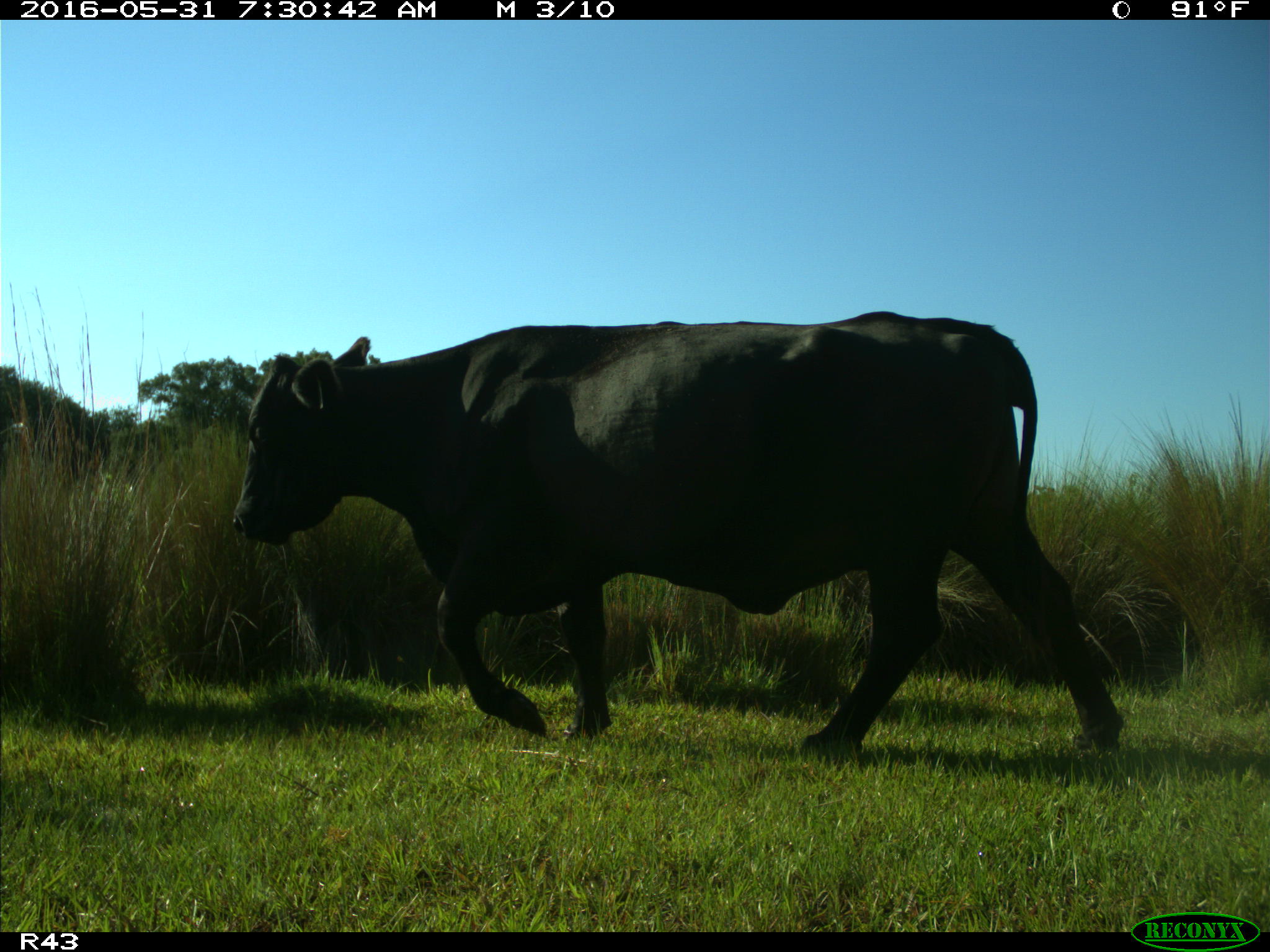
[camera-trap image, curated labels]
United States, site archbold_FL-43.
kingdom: Animalia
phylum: Chordata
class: Mammalia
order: Artiodactyla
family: Bovidae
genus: Bos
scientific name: Bos taurus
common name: domestic cow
Bos taurus (domestic cow).